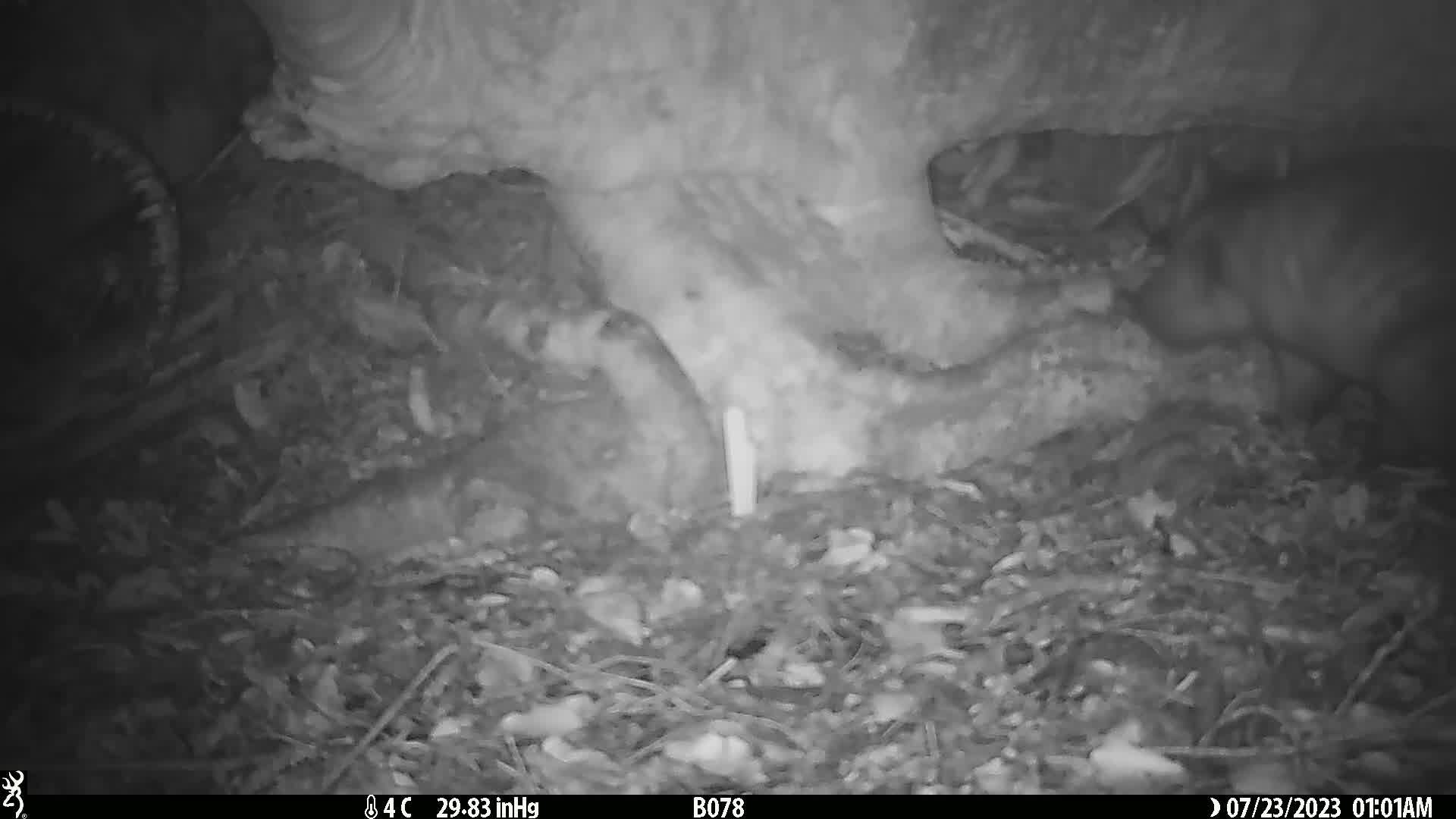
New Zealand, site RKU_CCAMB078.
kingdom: Animalia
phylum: Chordata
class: Mammalia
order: Diprotodontia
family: Phalangeridae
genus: Trichosurus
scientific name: Trichosurus vulpecula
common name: common brushtail possum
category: possum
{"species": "possum (common brushtail possum) (Trichosurus vulpecula)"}